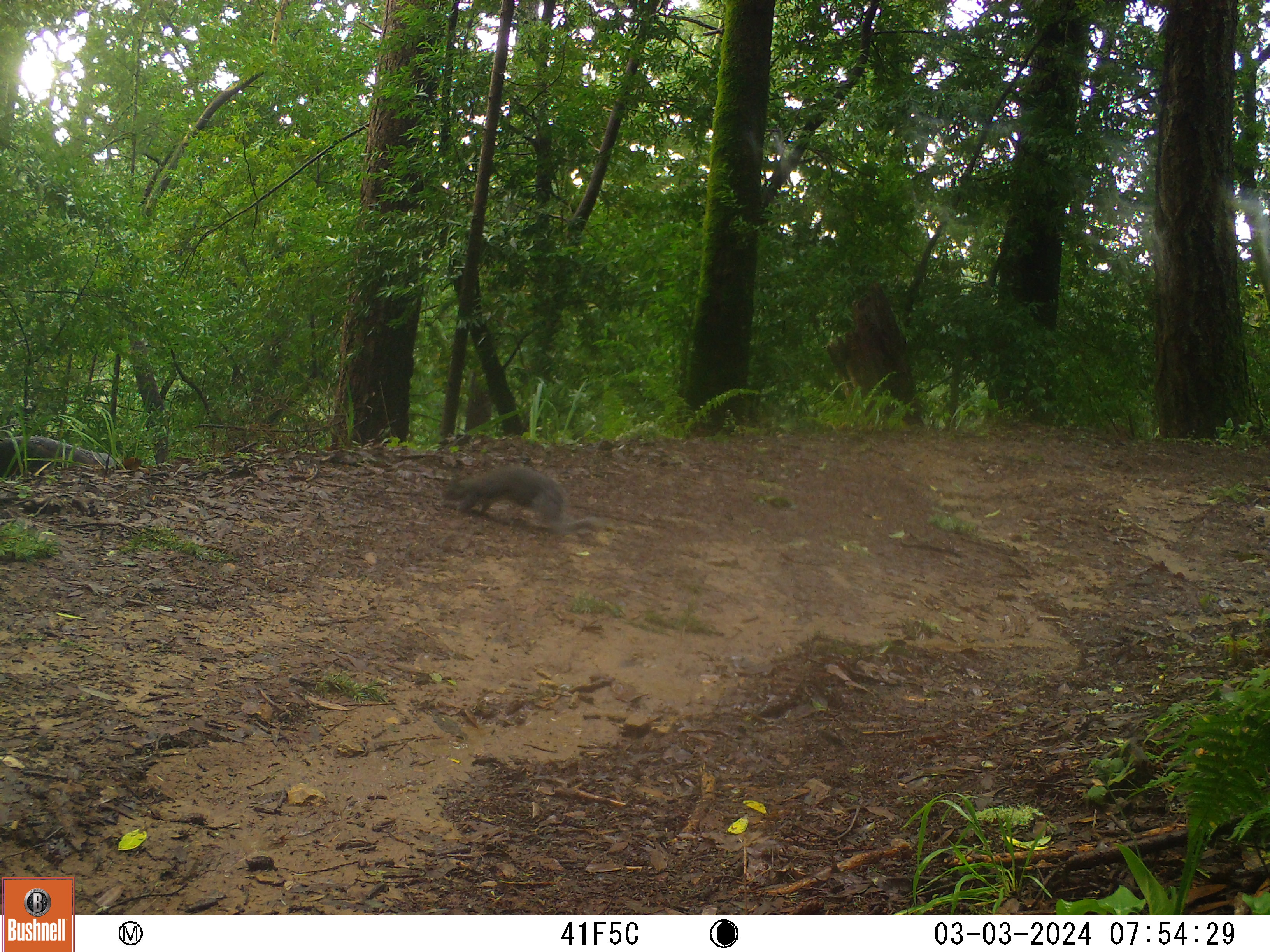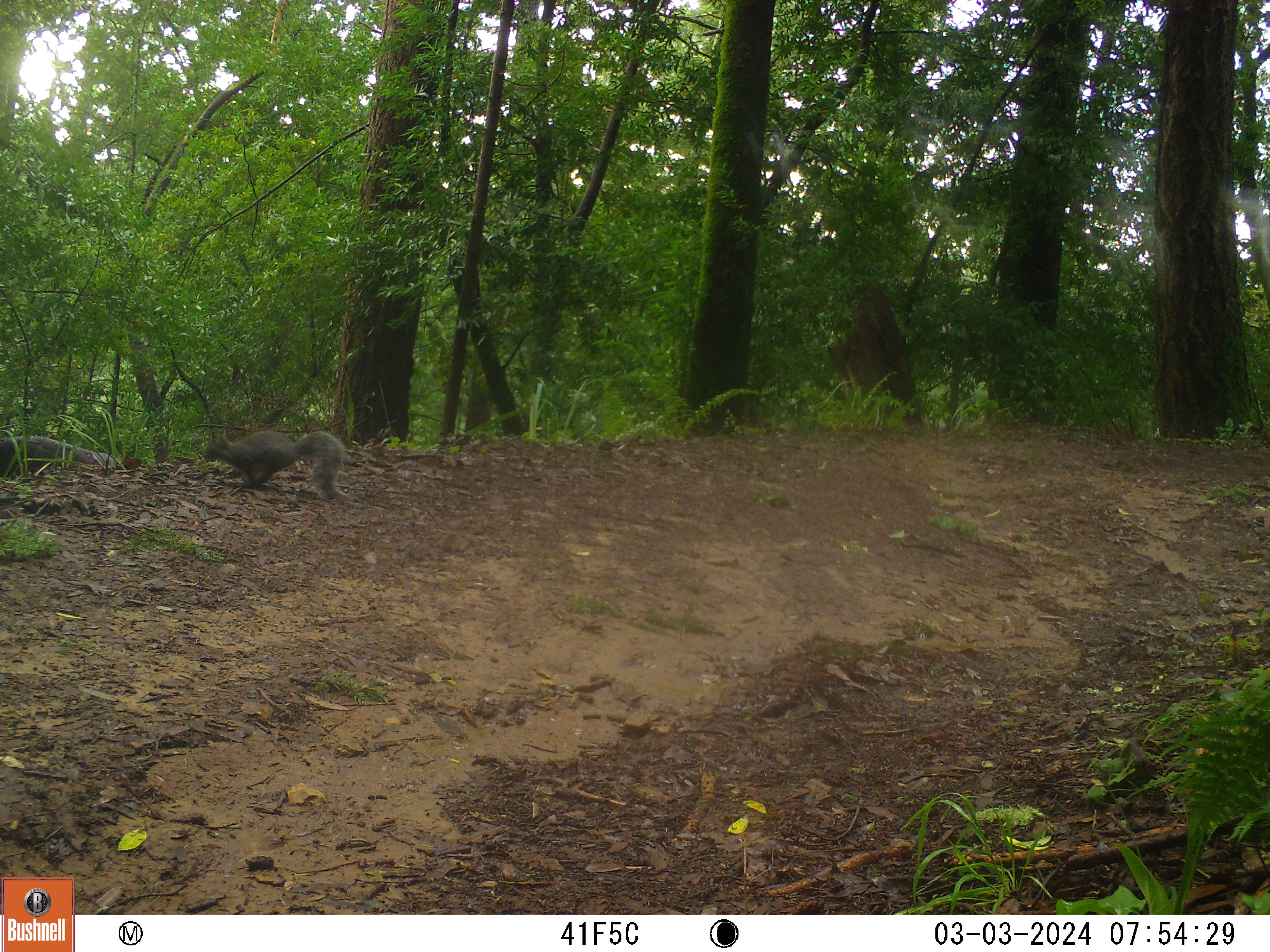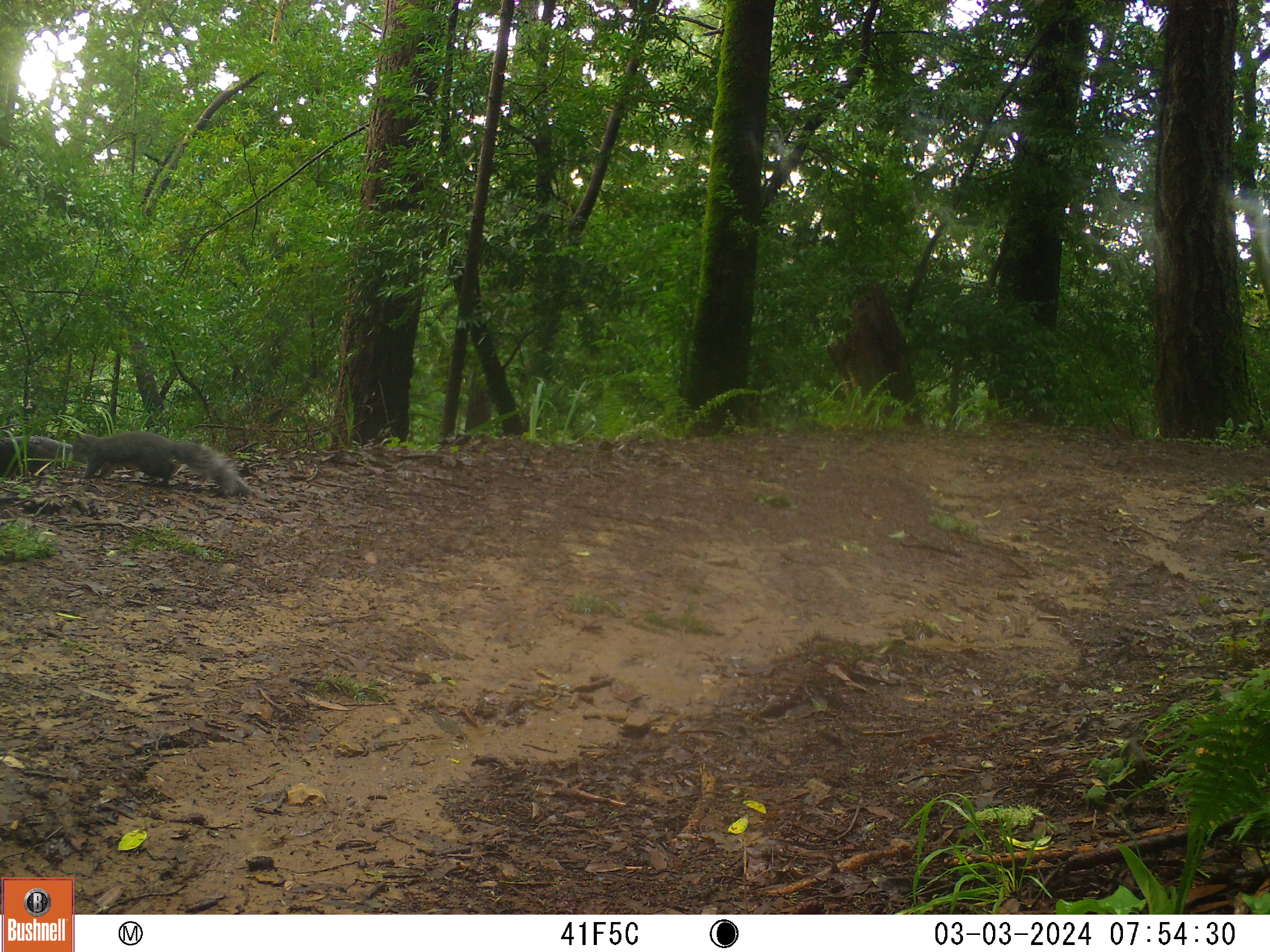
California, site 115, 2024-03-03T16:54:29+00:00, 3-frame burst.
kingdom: Animalia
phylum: Chordata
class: Mammalia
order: Rodentia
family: Sciuridae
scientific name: Sciuridae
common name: squirrel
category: unknown squirrel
Unknown squirrel (squirrel) (Sciuridae).